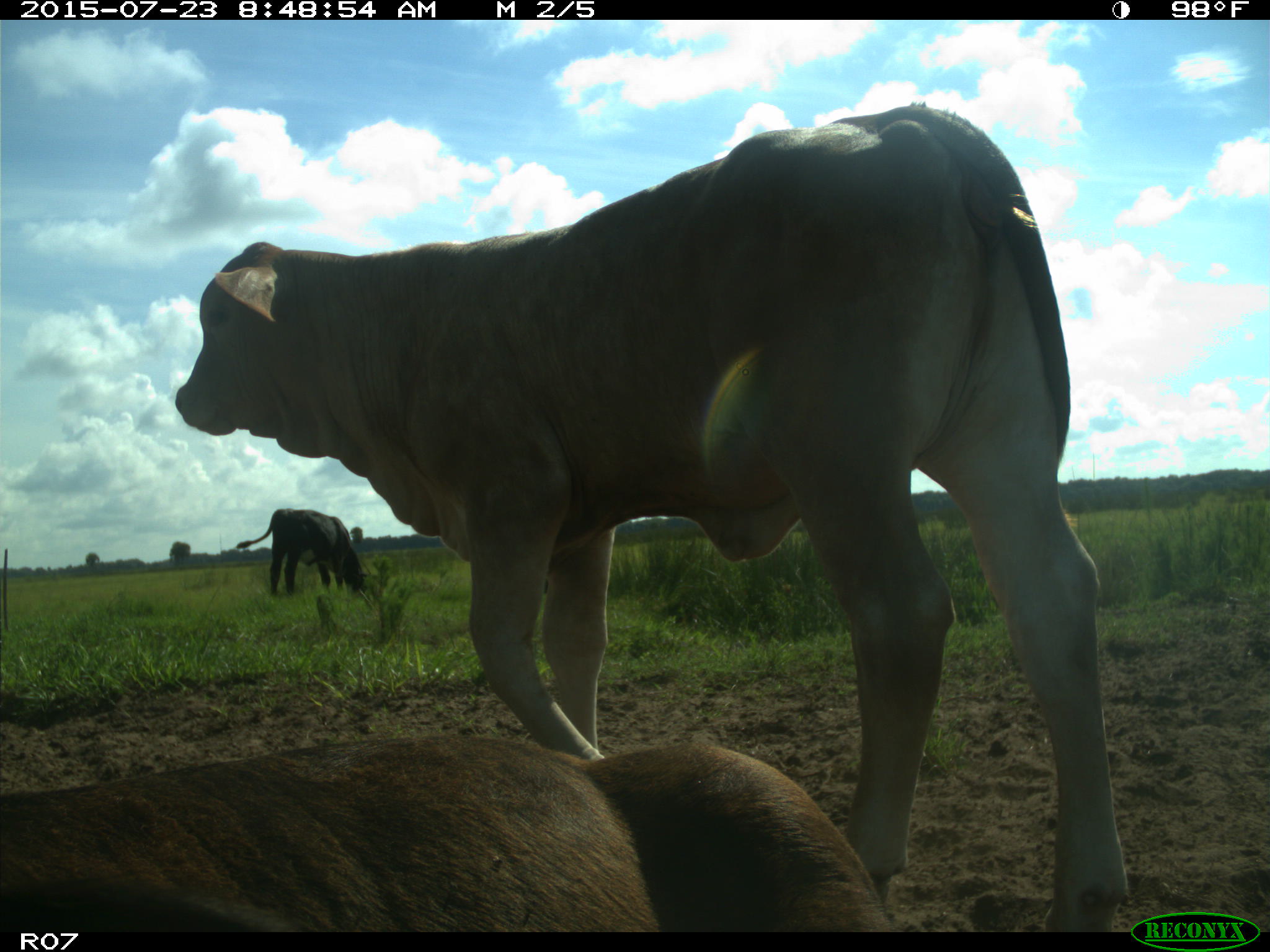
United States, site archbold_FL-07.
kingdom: Animalia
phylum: Chordata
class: Mammalia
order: Artiodactyla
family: Bovidae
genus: Bos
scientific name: Bos taurus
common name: domestic cow